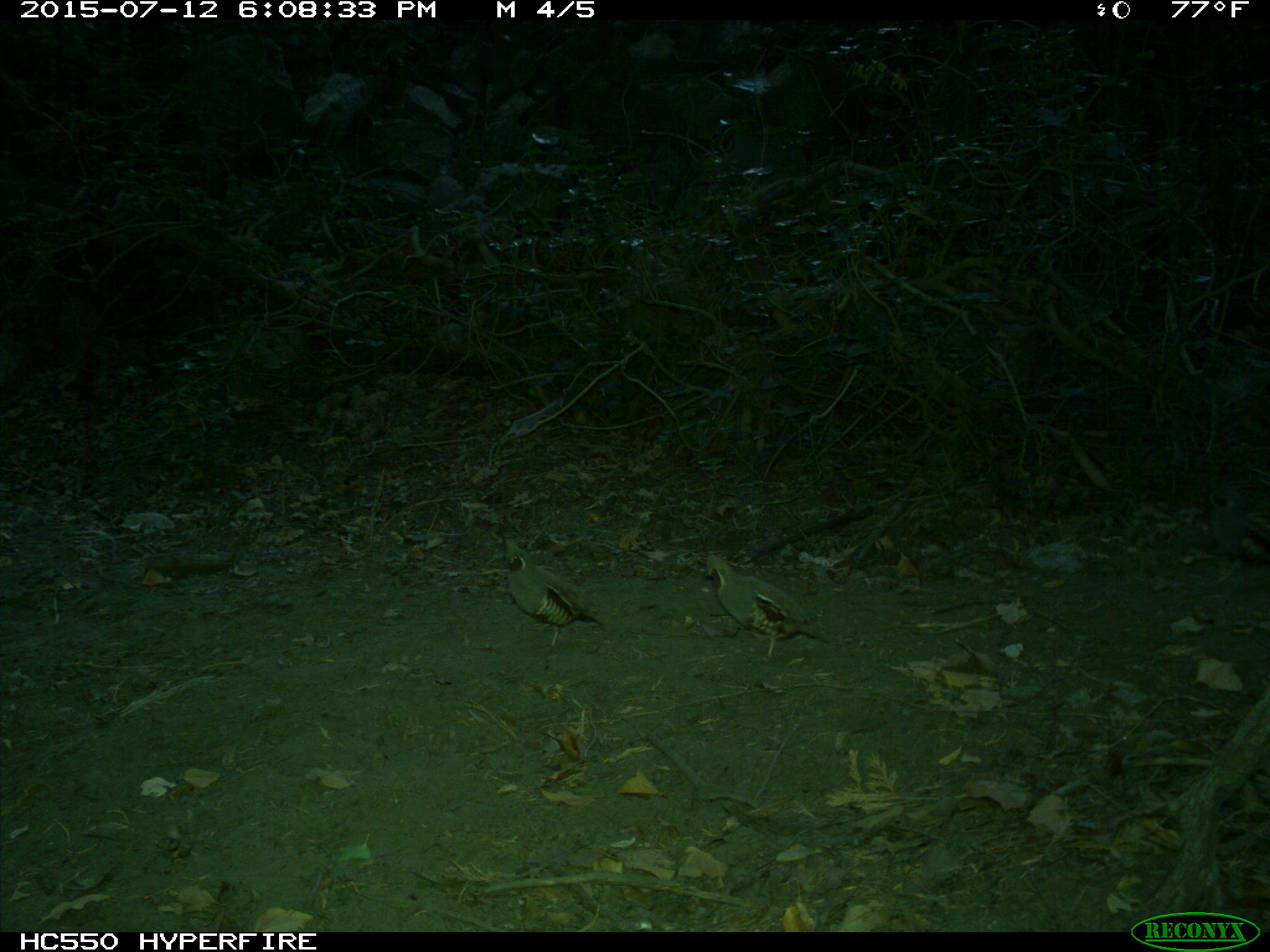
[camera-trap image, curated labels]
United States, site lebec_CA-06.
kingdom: Animalia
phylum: Chordata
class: Aves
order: Galliformes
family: Odontophoridae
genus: Callipepla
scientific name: Callipepla californica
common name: california quail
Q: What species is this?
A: Callipepla californica (california quail).